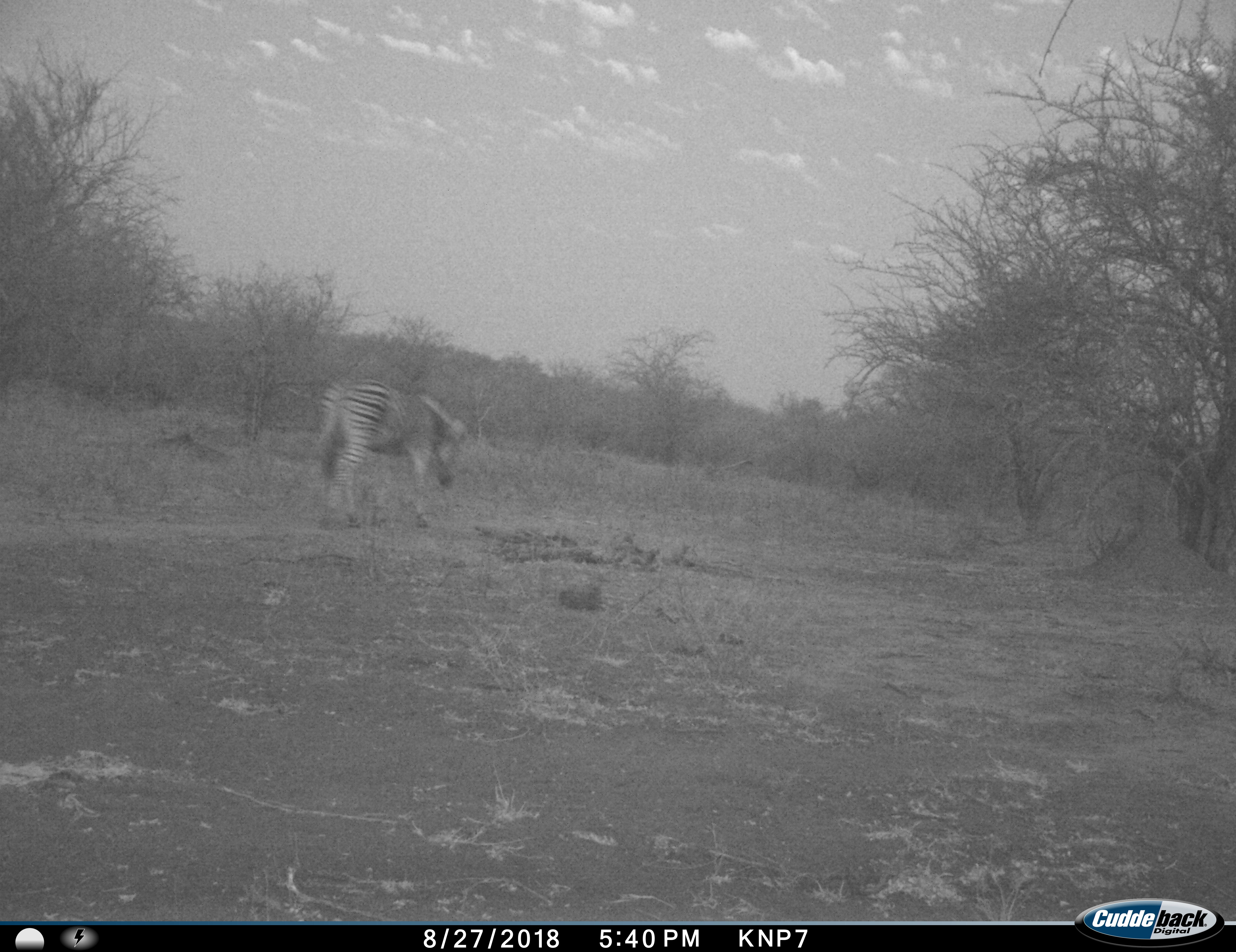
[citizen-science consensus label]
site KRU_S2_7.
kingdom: Animalia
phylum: Chordata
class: Mammalia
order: Perissodactyla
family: Equidae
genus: Equus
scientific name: Equus quagga burchellii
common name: burchell's zebra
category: zebraburchells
Zebraburchells (burchell's zebra) (Equus quagga burchellii), count 1. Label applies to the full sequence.